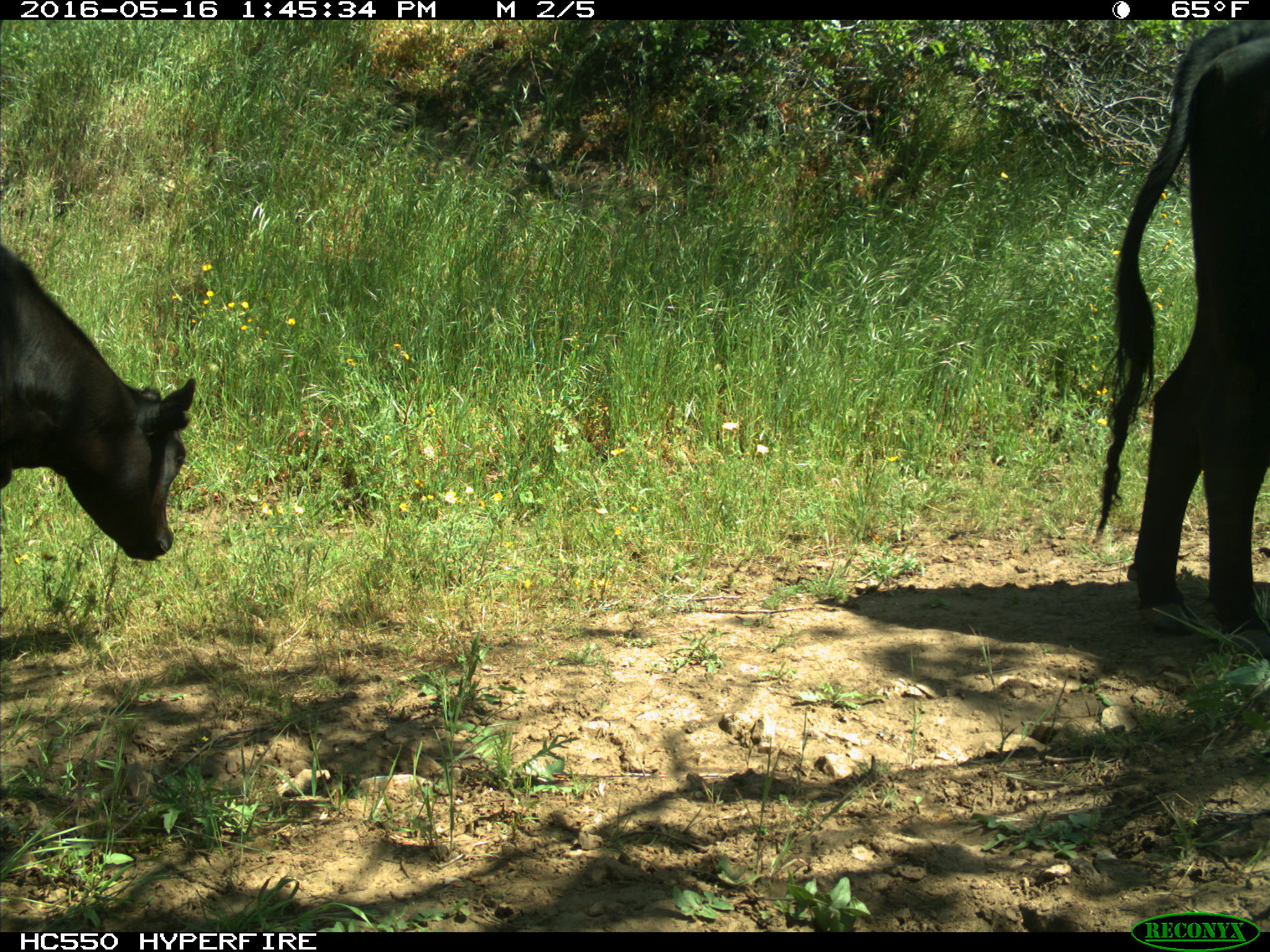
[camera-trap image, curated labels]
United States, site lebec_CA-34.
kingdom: Animalia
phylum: Chordata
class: Mammalia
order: Artiodactyla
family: Bovidae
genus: Bos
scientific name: Bos taurus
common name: domestic cow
Bos taurus (domestic cow).